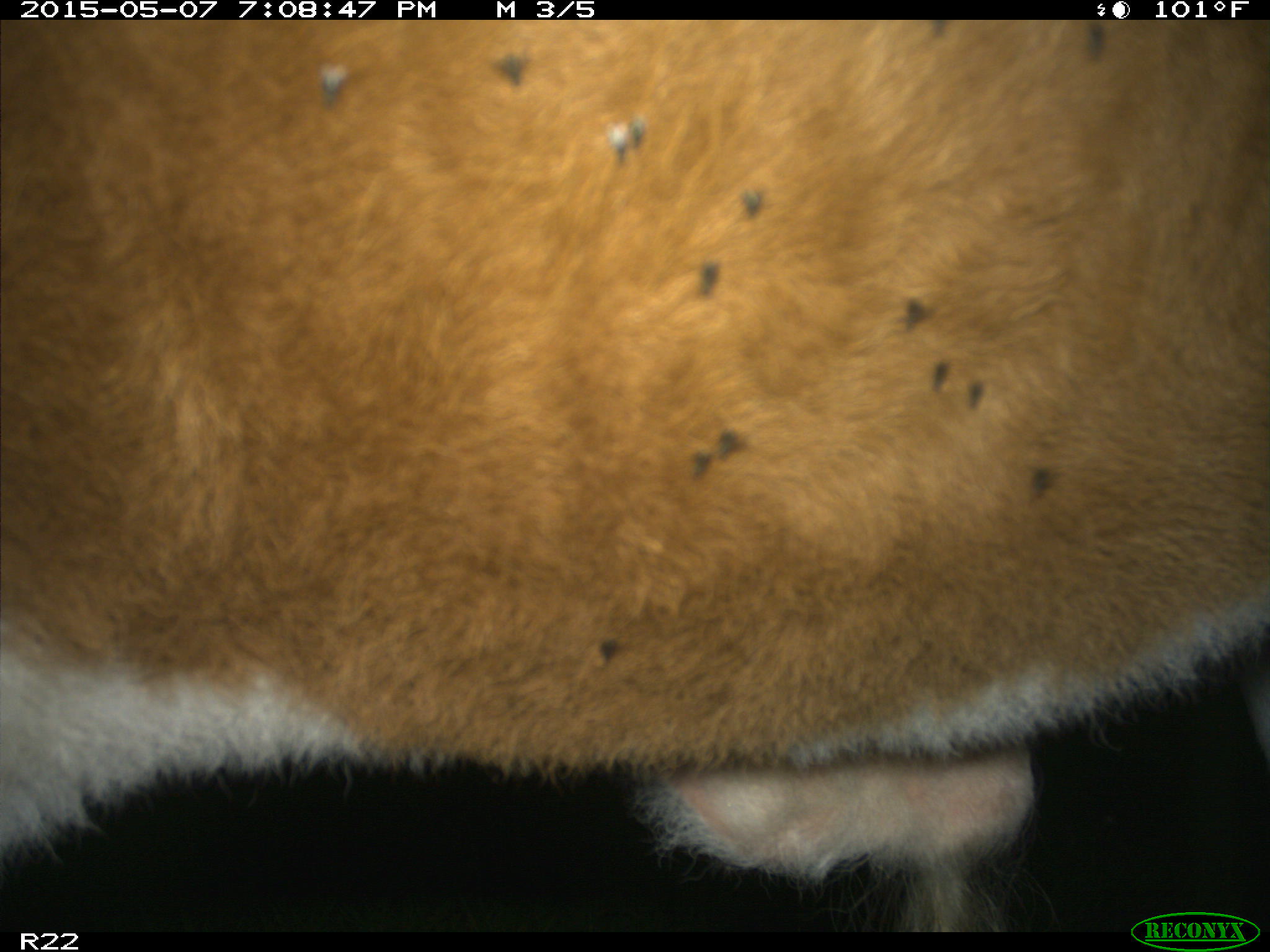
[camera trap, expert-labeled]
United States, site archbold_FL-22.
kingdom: Animalia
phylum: Chordata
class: Mammalia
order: Artiodactyla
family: Bovidae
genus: Bos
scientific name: Bos taurus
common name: domestic cow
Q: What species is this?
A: Bos taurus (domestic cow).